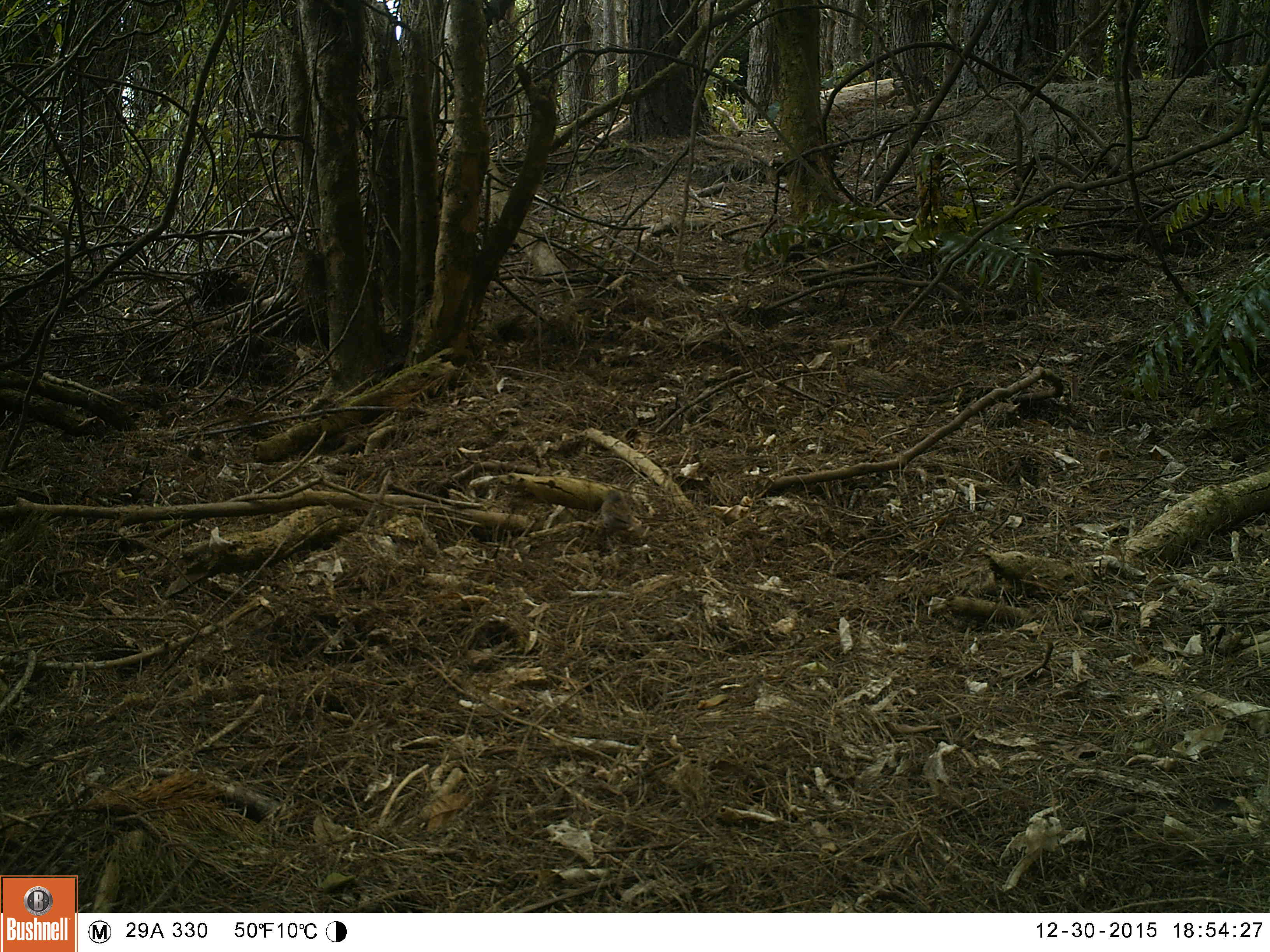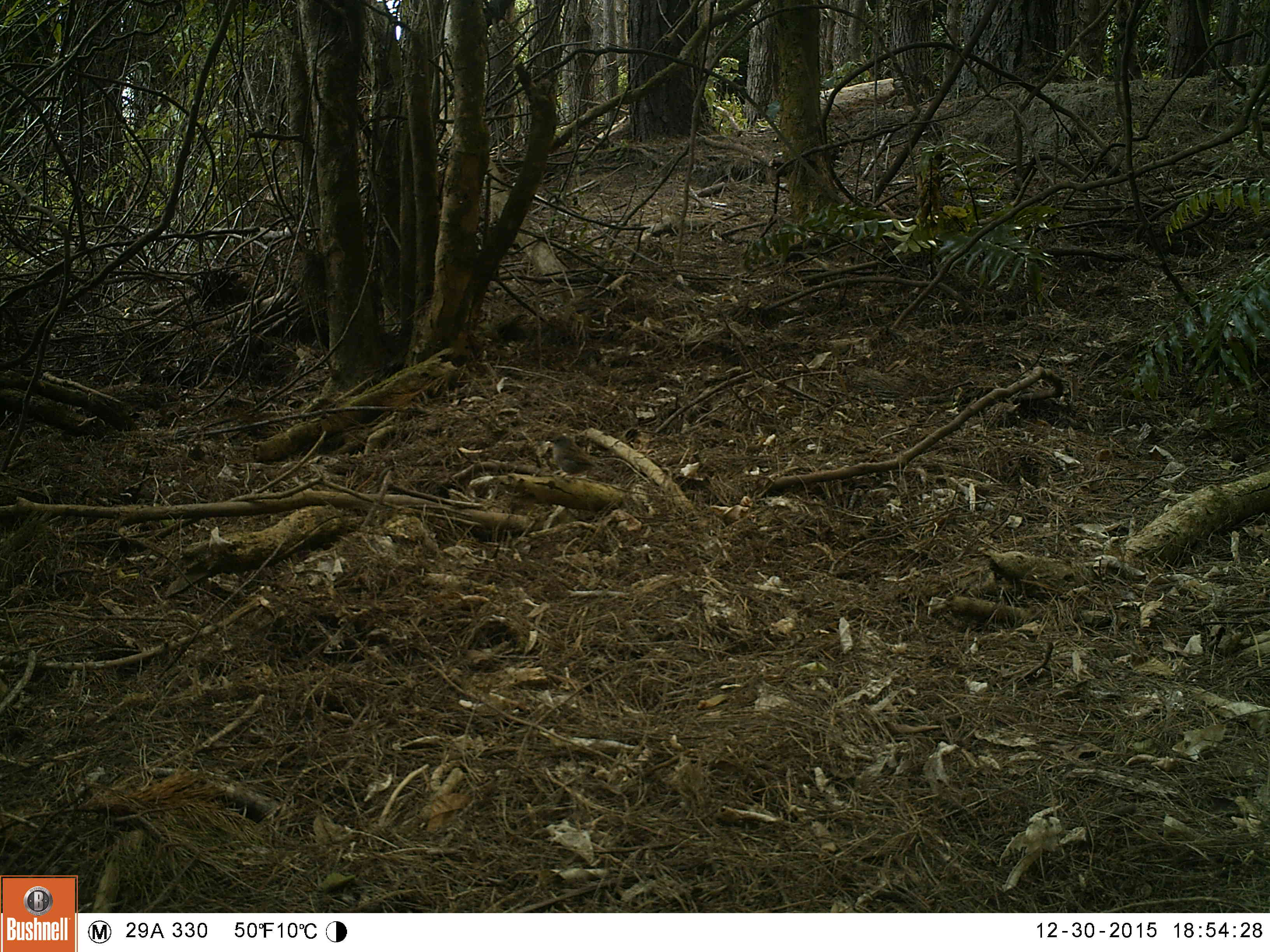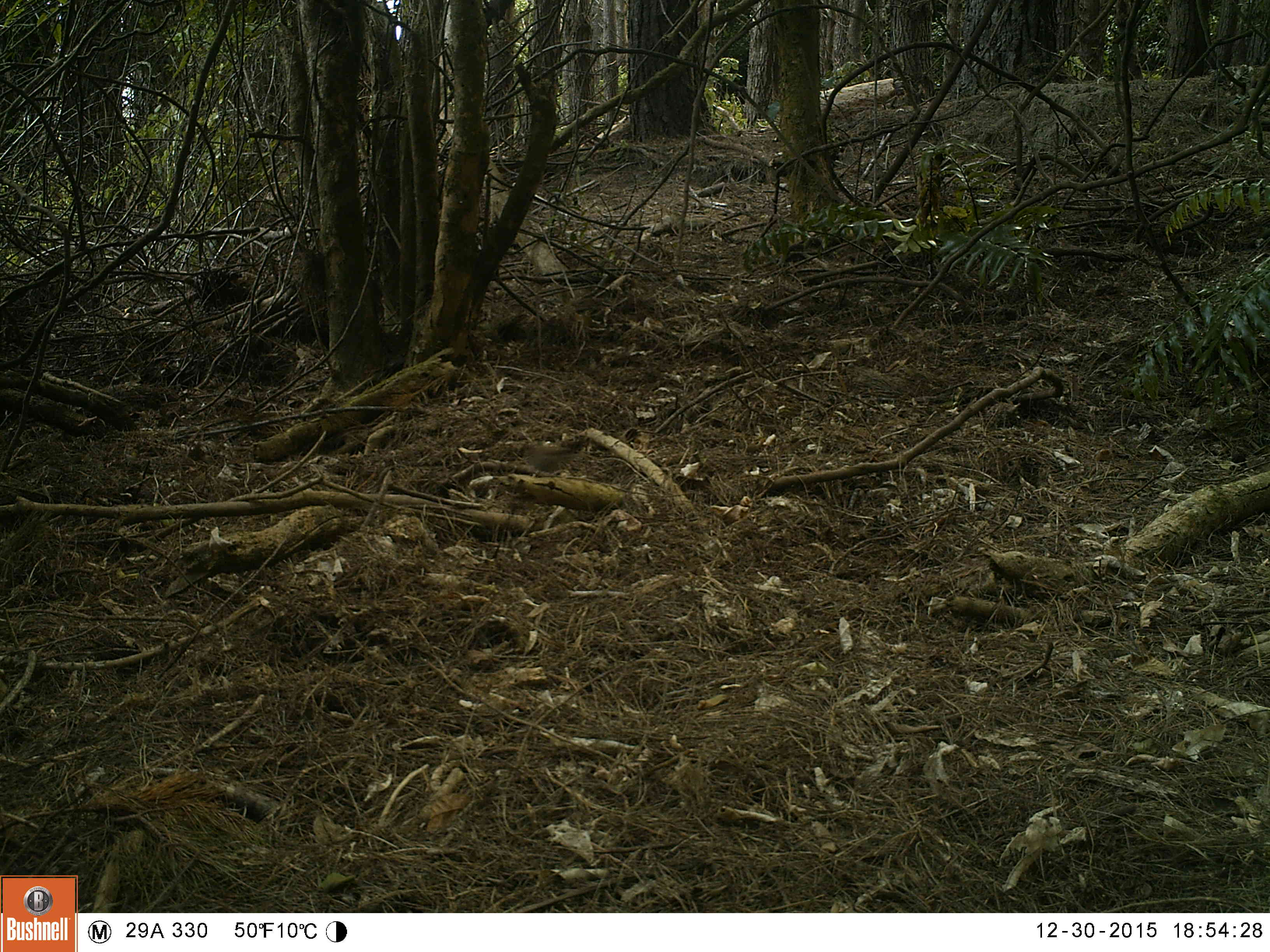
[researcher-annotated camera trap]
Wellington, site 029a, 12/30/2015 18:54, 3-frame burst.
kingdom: Animalia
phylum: Chordata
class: Aves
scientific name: Aves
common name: bird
Bird (Aves).